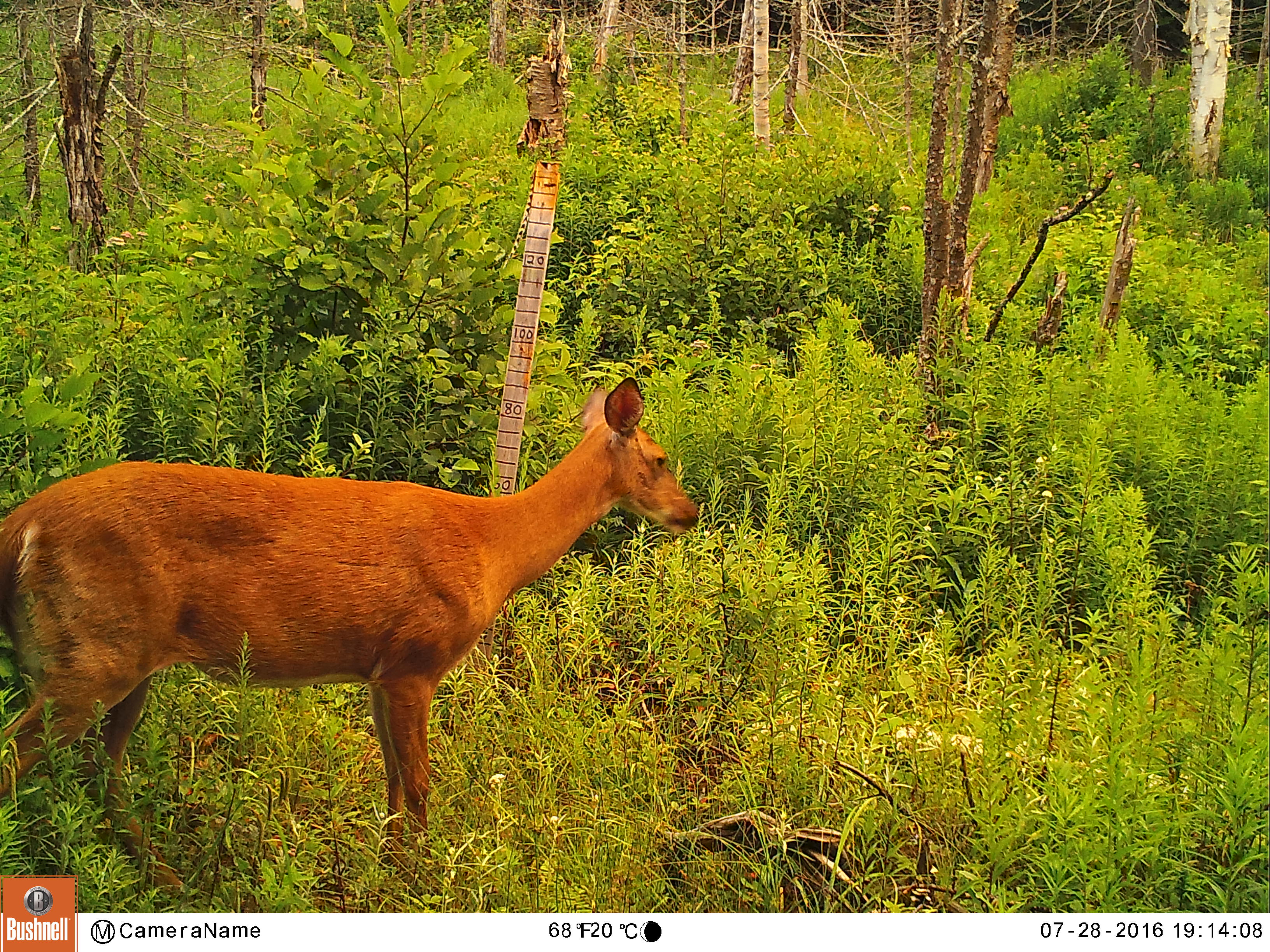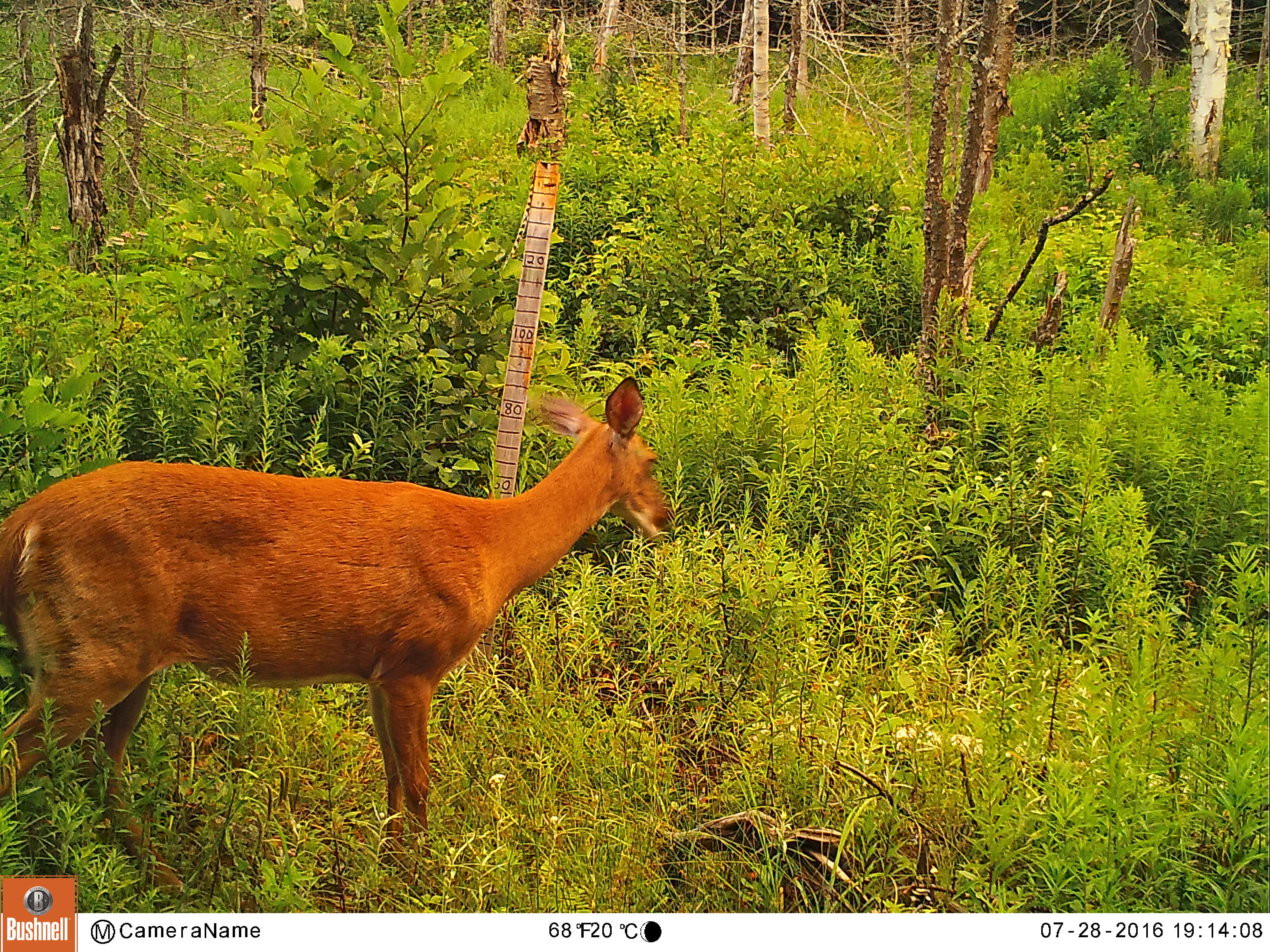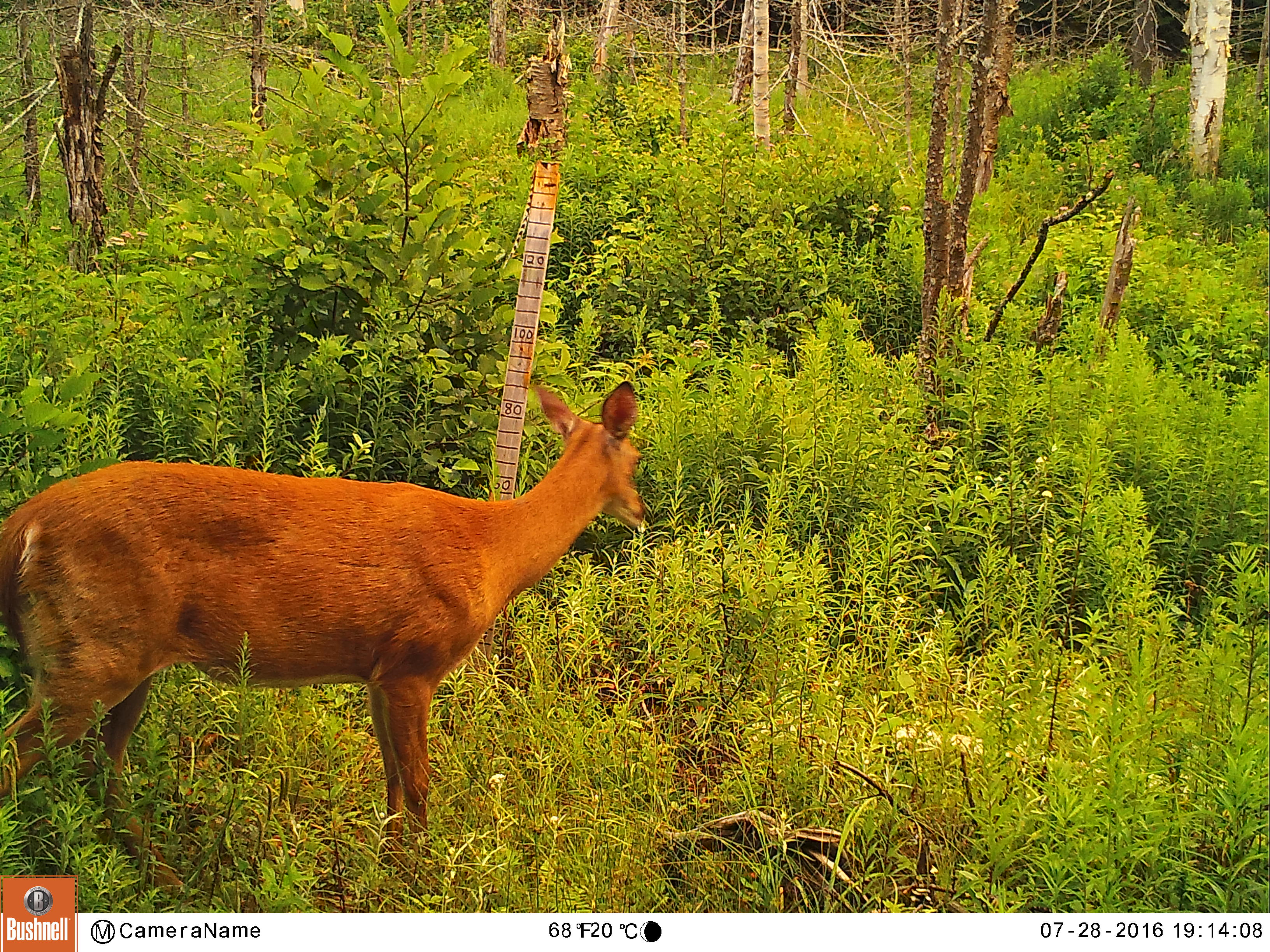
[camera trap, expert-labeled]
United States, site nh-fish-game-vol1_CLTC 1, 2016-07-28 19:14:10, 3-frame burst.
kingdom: Animalia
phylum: Chordata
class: Mammalia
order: Artiodactyla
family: Cervidae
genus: Odocoileus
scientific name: Odocoileus virginianus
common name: white-tailed deer